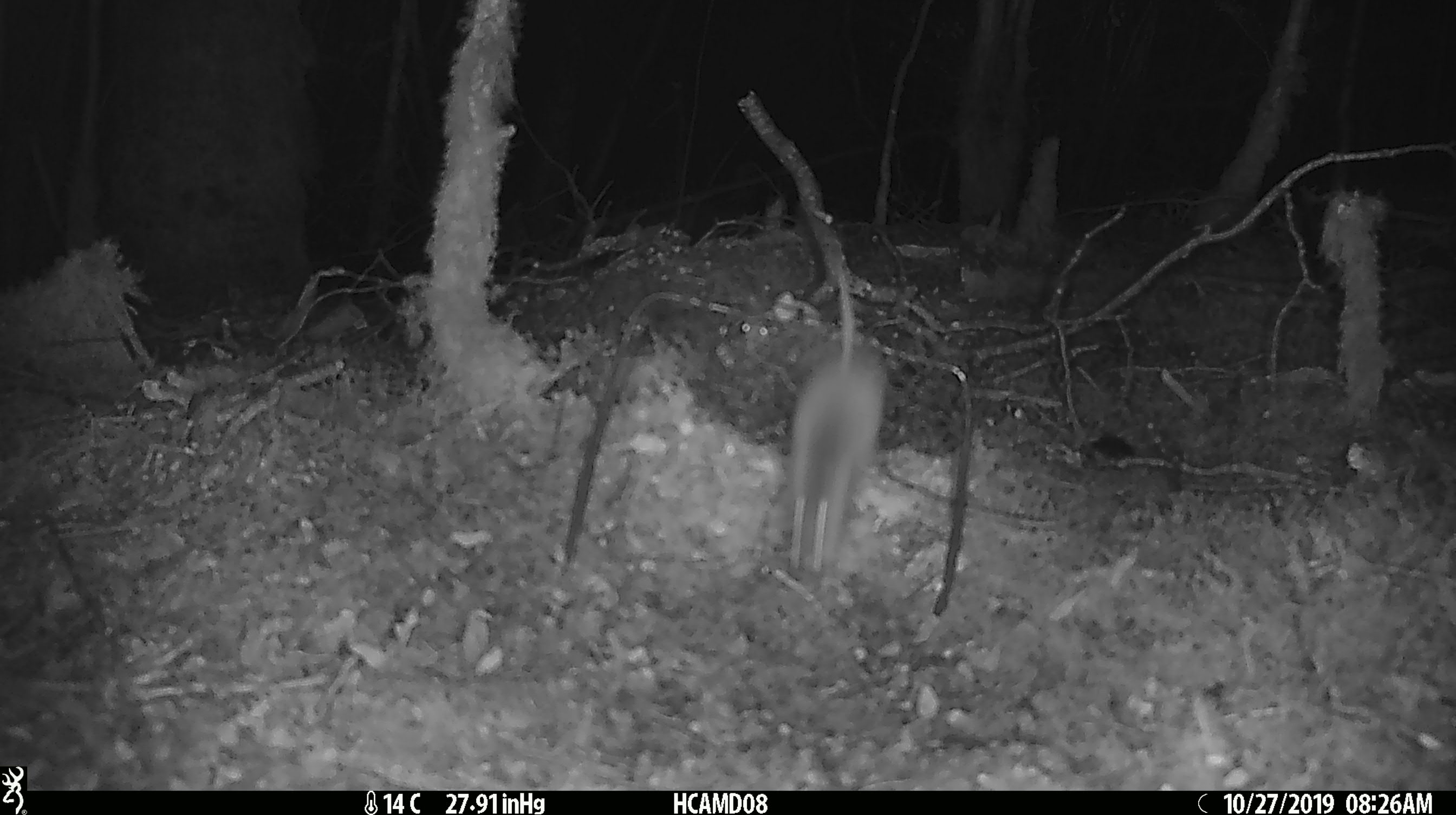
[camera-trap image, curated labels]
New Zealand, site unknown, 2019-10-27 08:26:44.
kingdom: Animalia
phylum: Chordata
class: Mammalia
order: Rodentia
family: Muridae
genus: Mus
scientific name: Mus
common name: mouse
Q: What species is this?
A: Mouse (Mus).